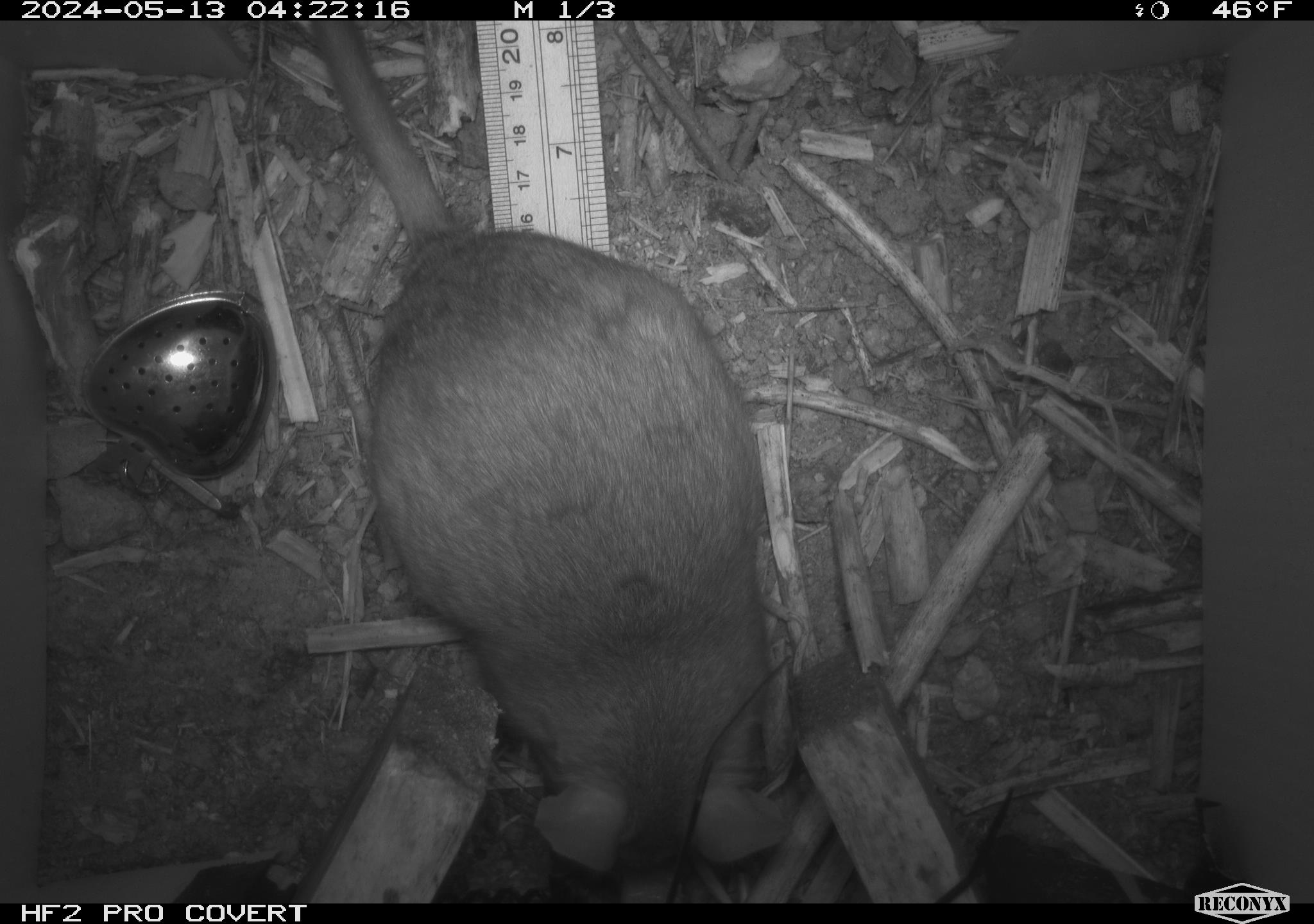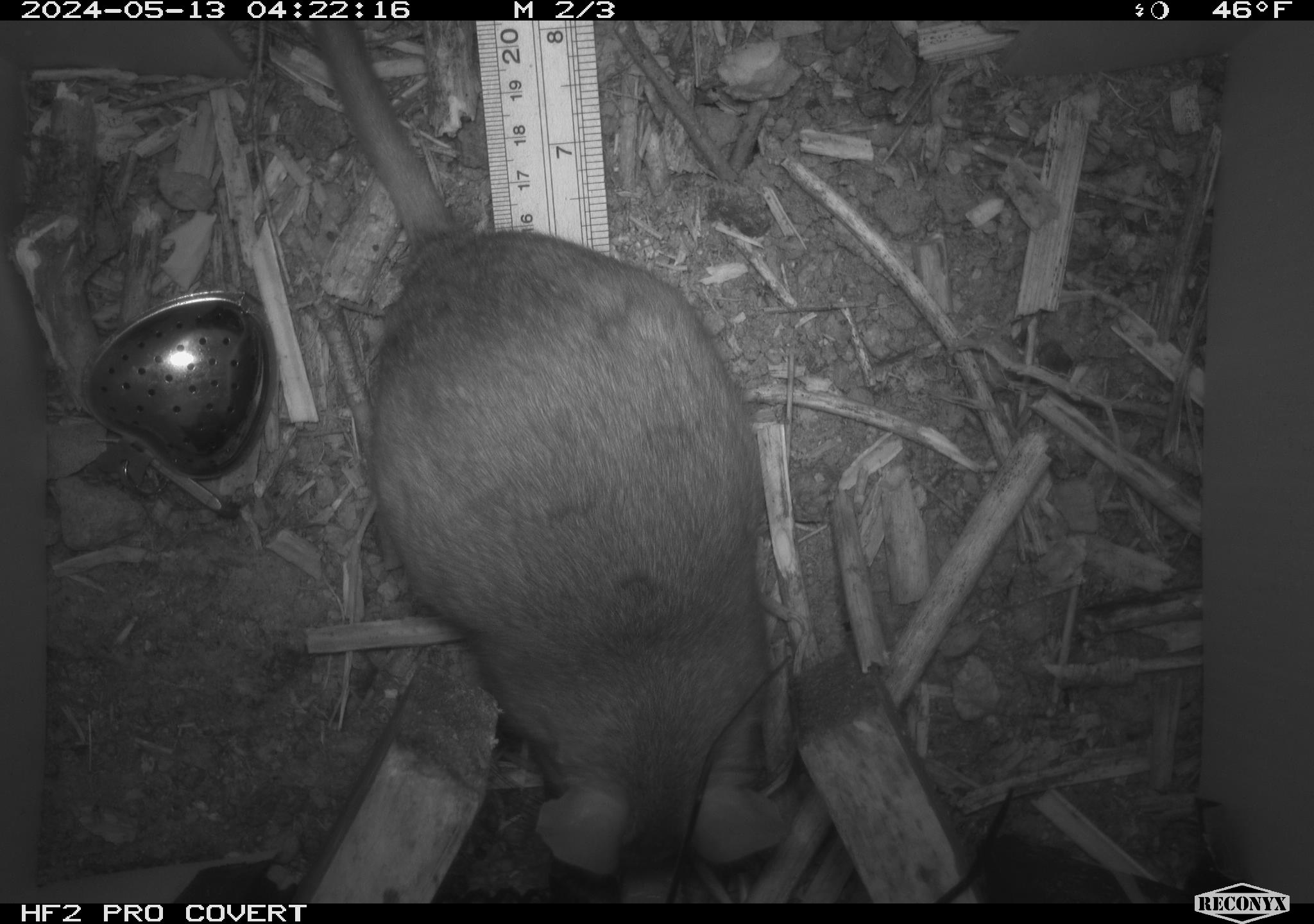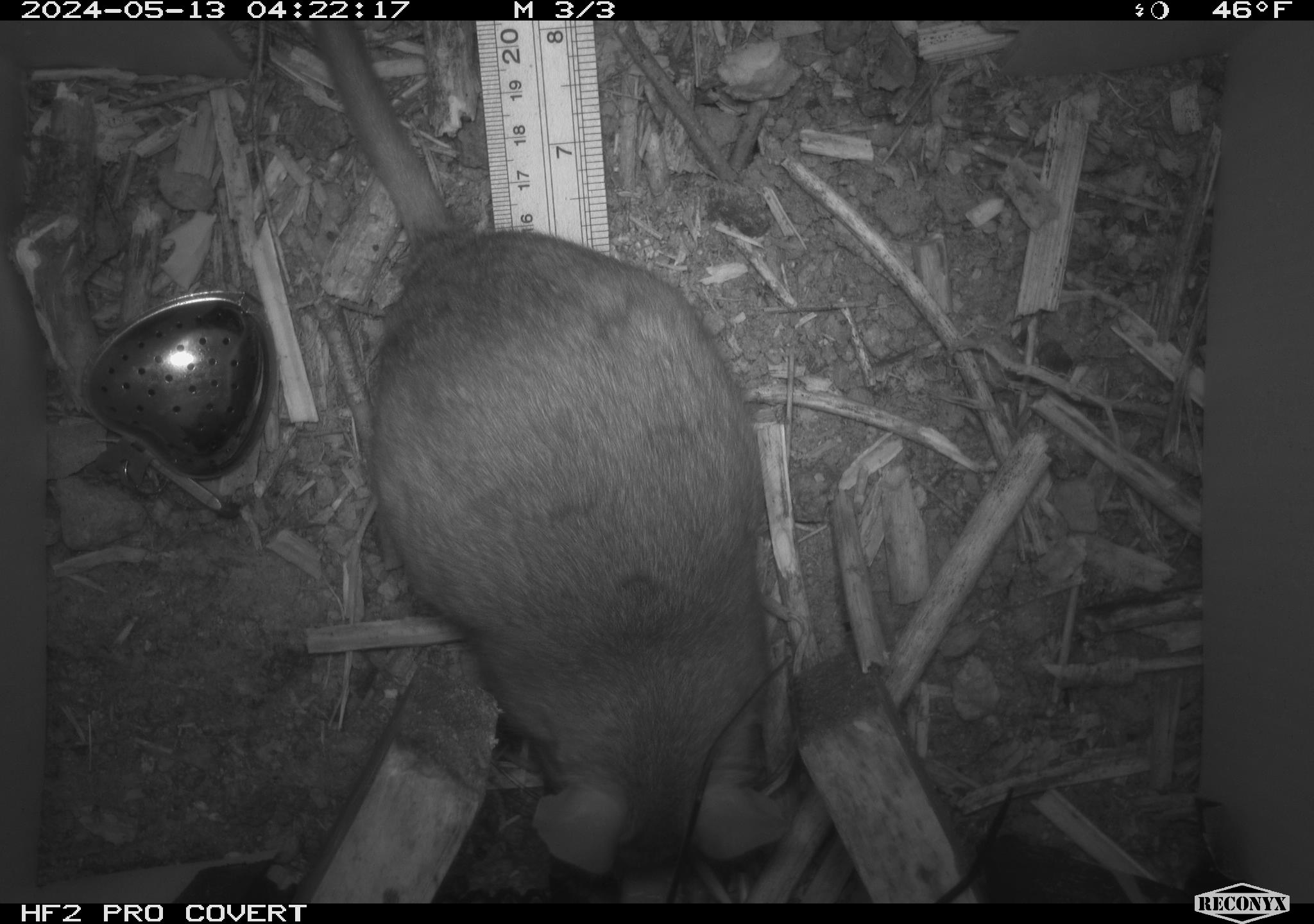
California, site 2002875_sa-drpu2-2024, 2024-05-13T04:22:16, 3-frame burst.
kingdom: Animalia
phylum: Chordata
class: Mammalia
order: Rodentia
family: Cricetidae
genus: Neotoma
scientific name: Neotoma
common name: pack rat or woodrat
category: neotoma species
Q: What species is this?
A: Neotoma species (pack rat or woodrat) (Neotoma).